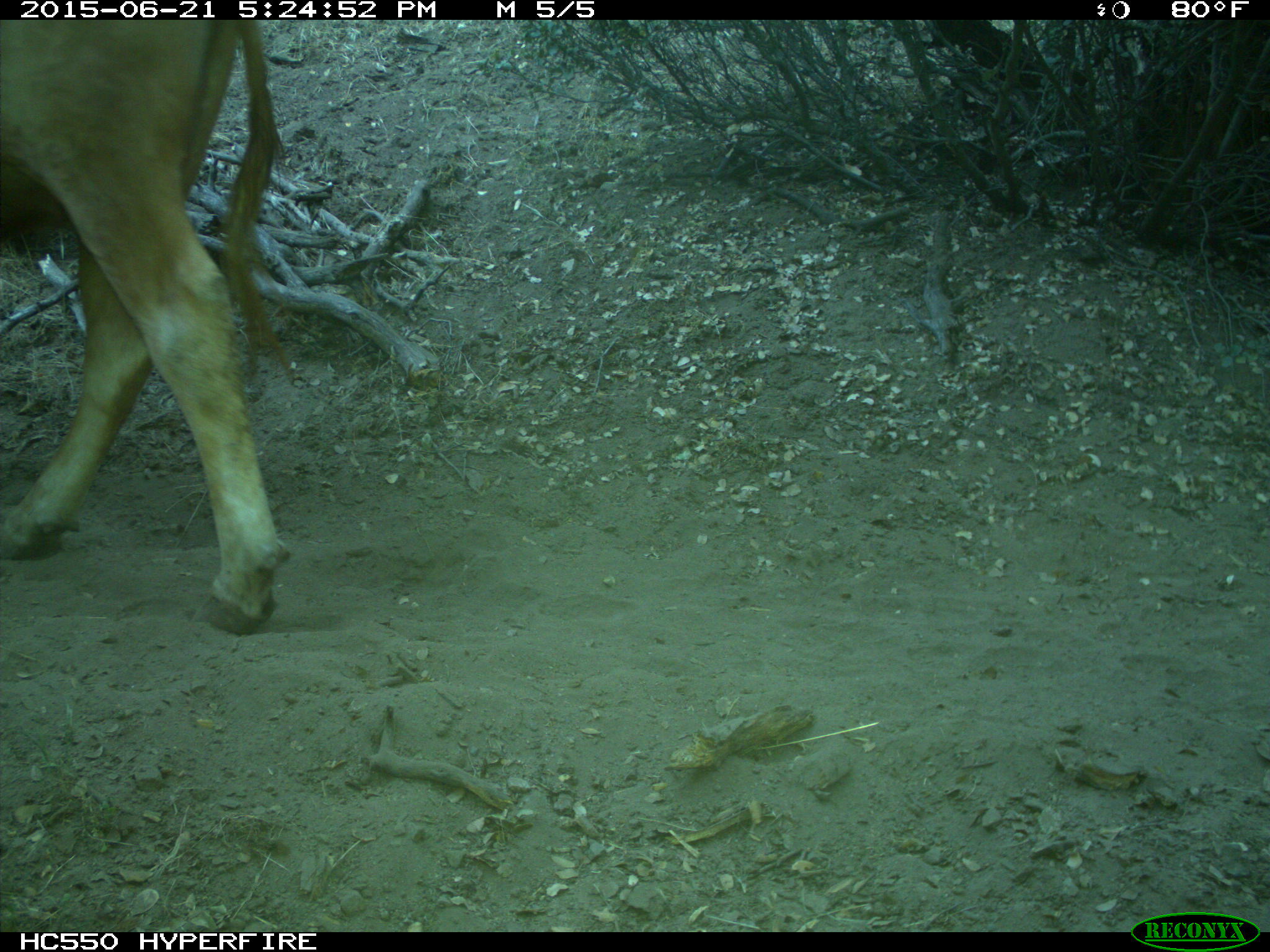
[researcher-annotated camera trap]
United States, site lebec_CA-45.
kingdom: Animalia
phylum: Chordata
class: Mammalia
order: Artiodactyla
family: Bovidae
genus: Bos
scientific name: Bos taurus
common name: domestic cow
Bos taurus (domestic cow).